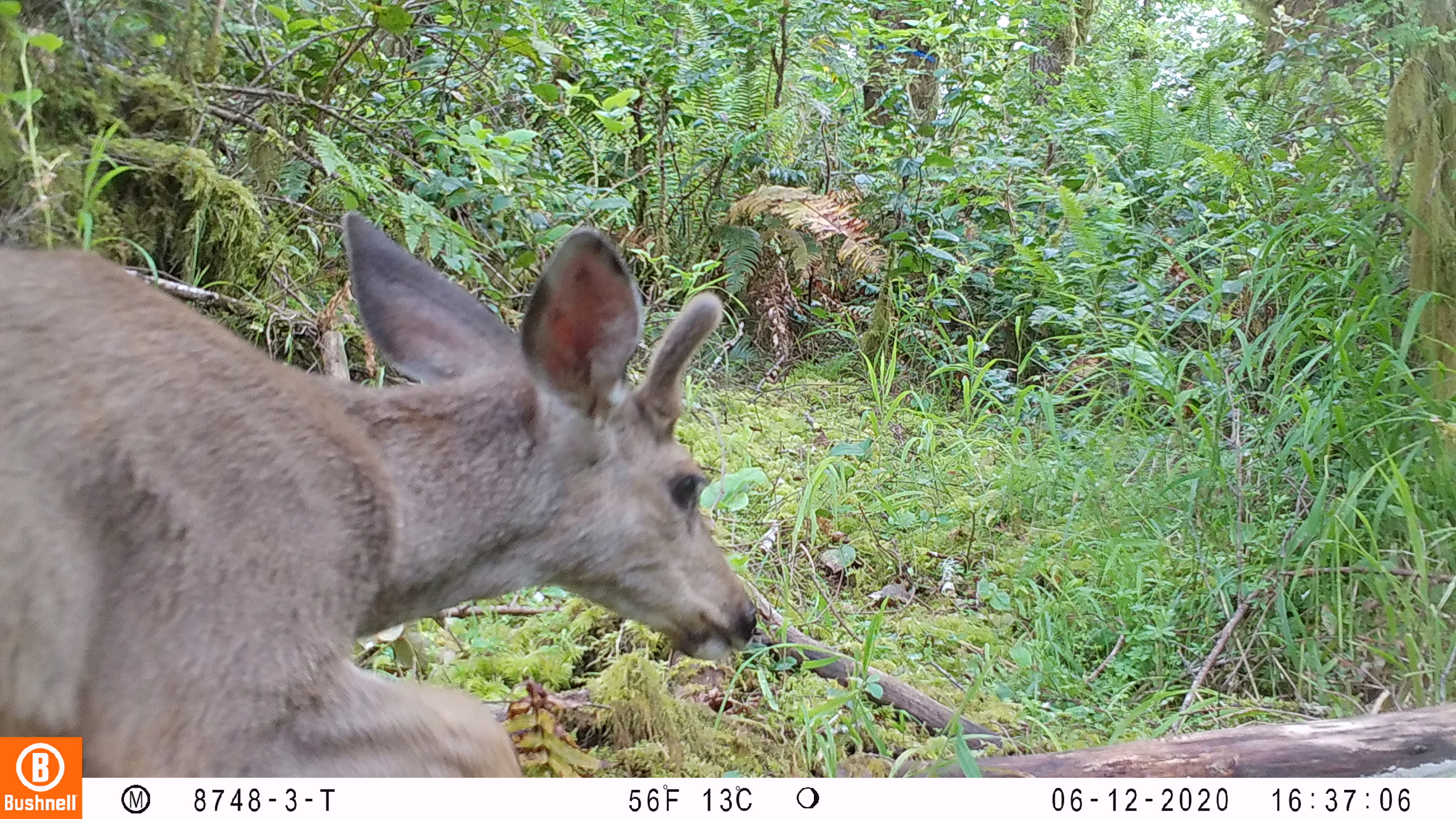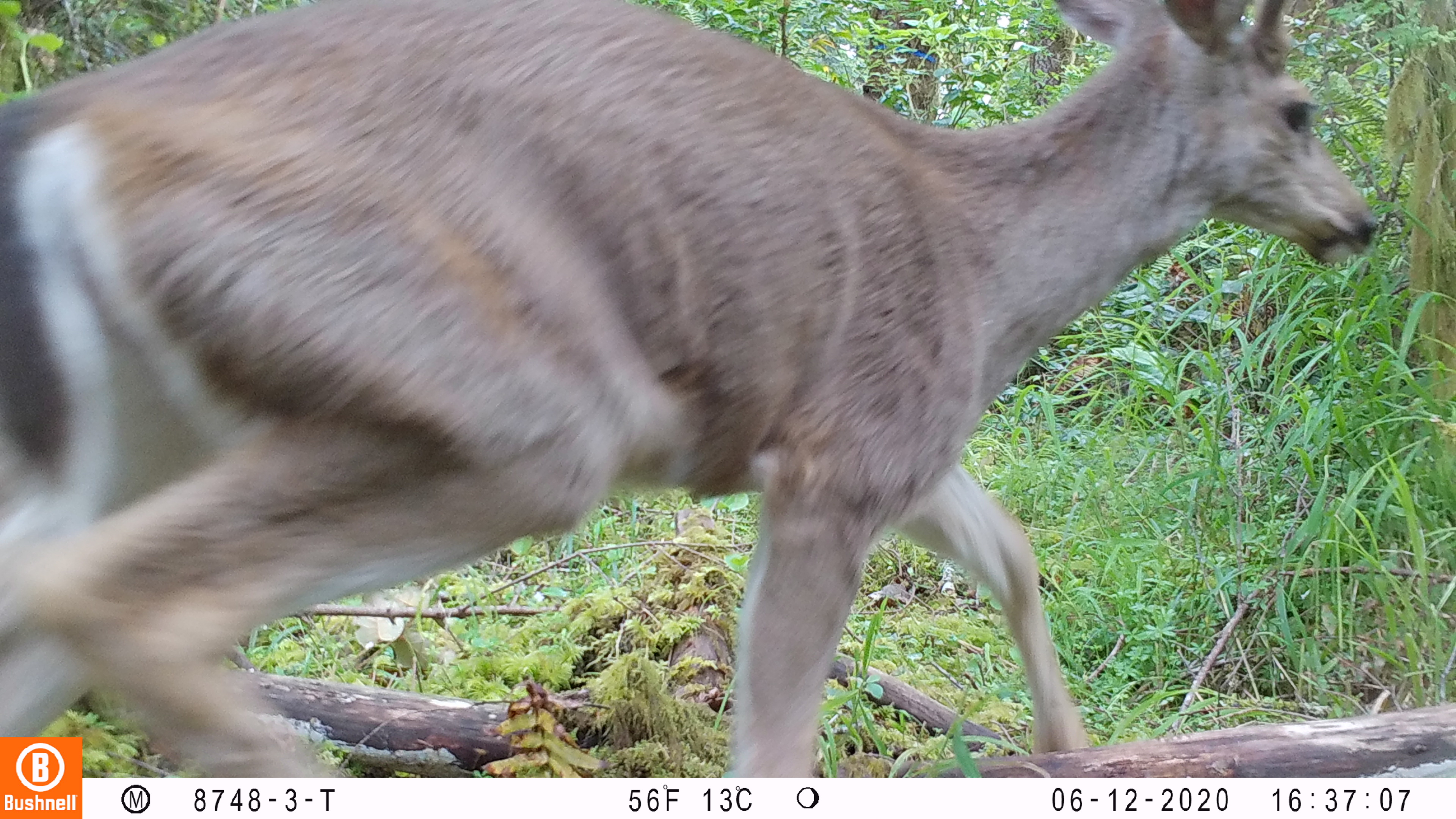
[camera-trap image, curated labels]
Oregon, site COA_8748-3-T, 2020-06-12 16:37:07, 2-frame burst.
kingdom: Animalia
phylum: Chordata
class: Mammalia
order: Artiodactyla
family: Cervidae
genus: Odocoileus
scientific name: Odocoileus hemionus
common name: black-tailed deer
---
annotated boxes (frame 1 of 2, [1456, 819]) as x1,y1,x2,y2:
black-tailed deer: 0,203,764,732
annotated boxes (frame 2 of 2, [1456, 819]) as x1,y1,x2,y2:
black-tailed deer: 2,0,1386,734